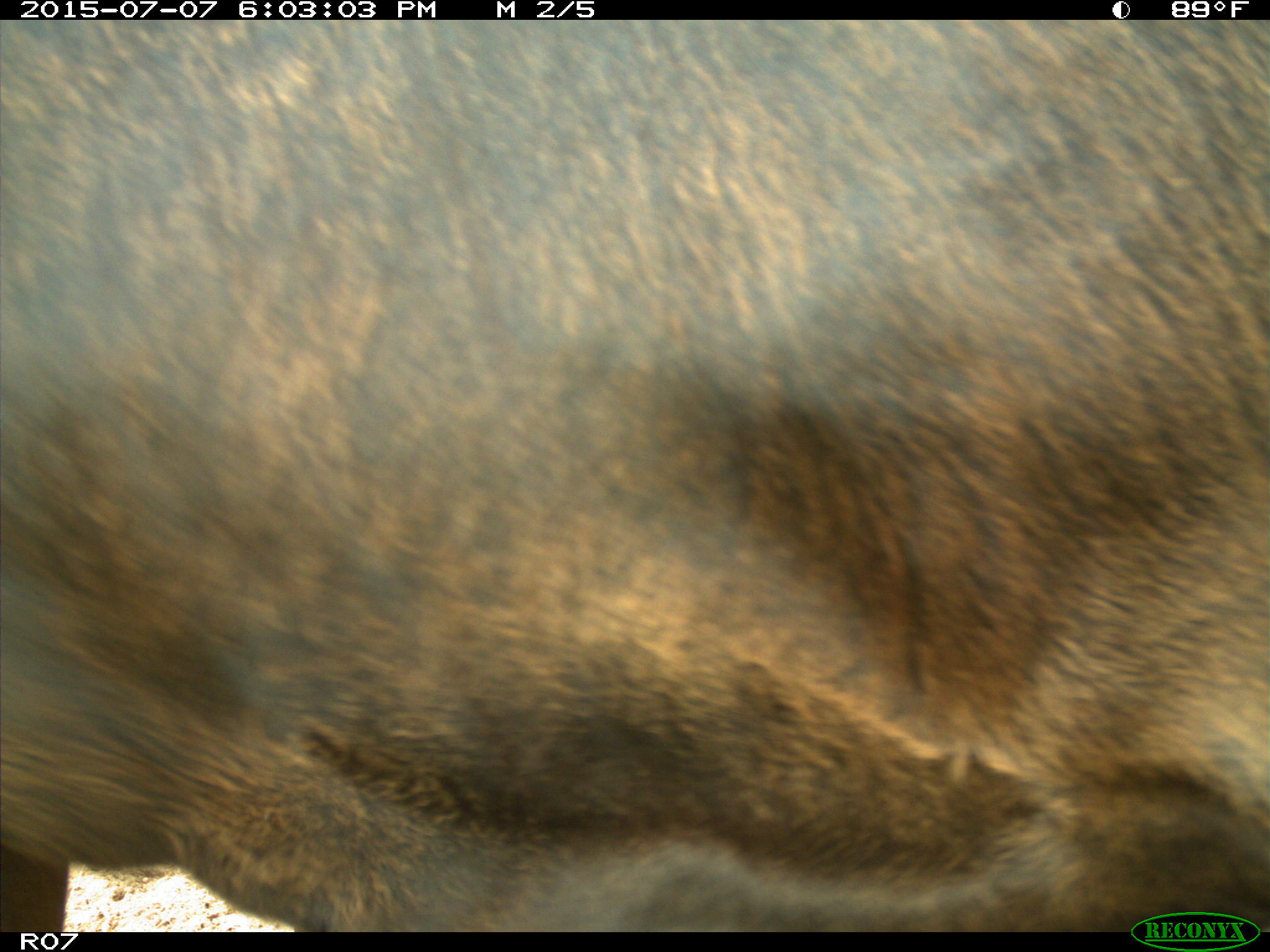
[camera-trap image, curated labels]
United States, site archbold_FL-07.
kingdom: Animalia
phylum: Chordata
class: Mammalia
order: Artiodactyla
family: Bovidae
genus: Bos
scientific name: Bos taurus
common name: domestic cow